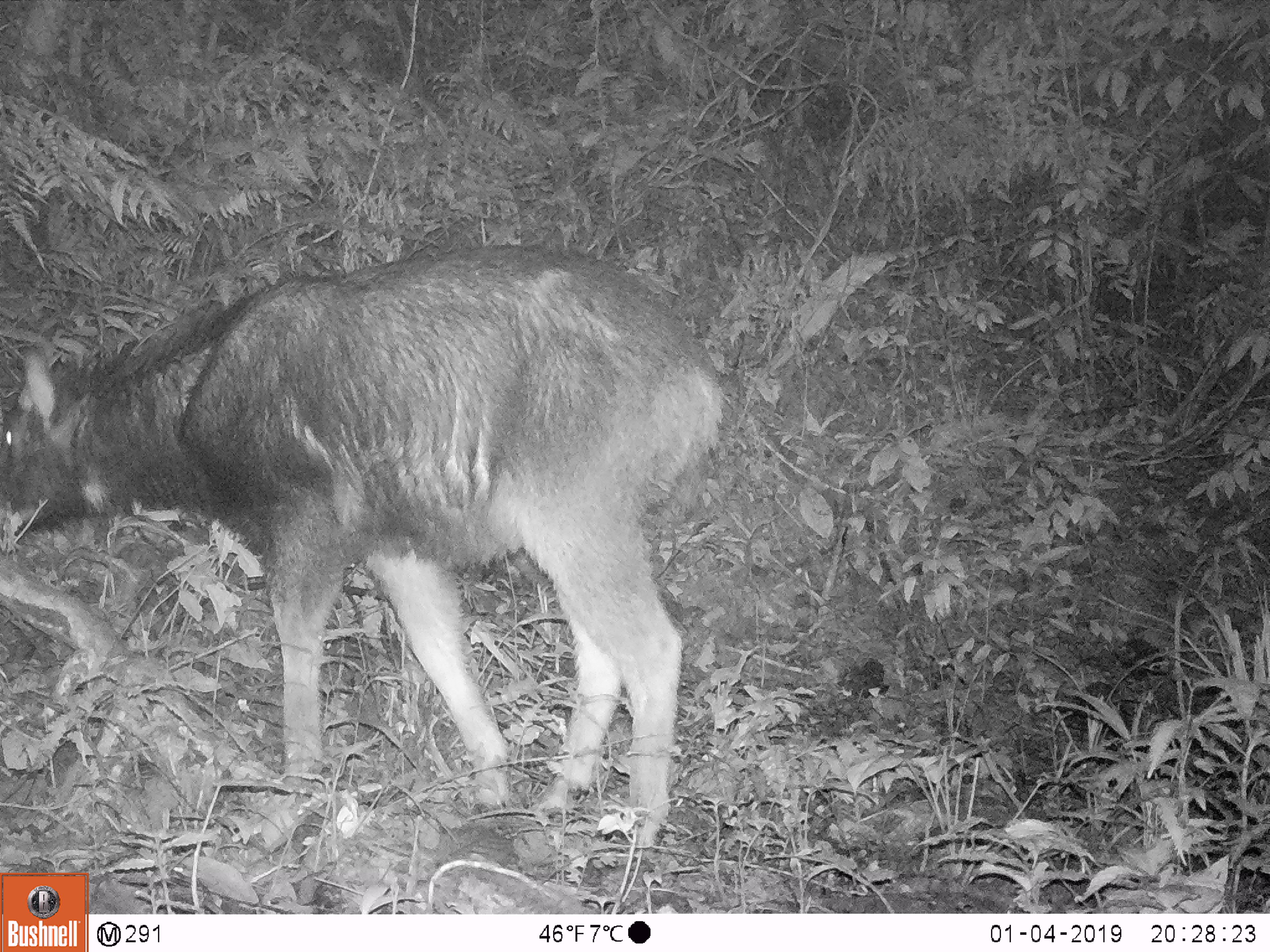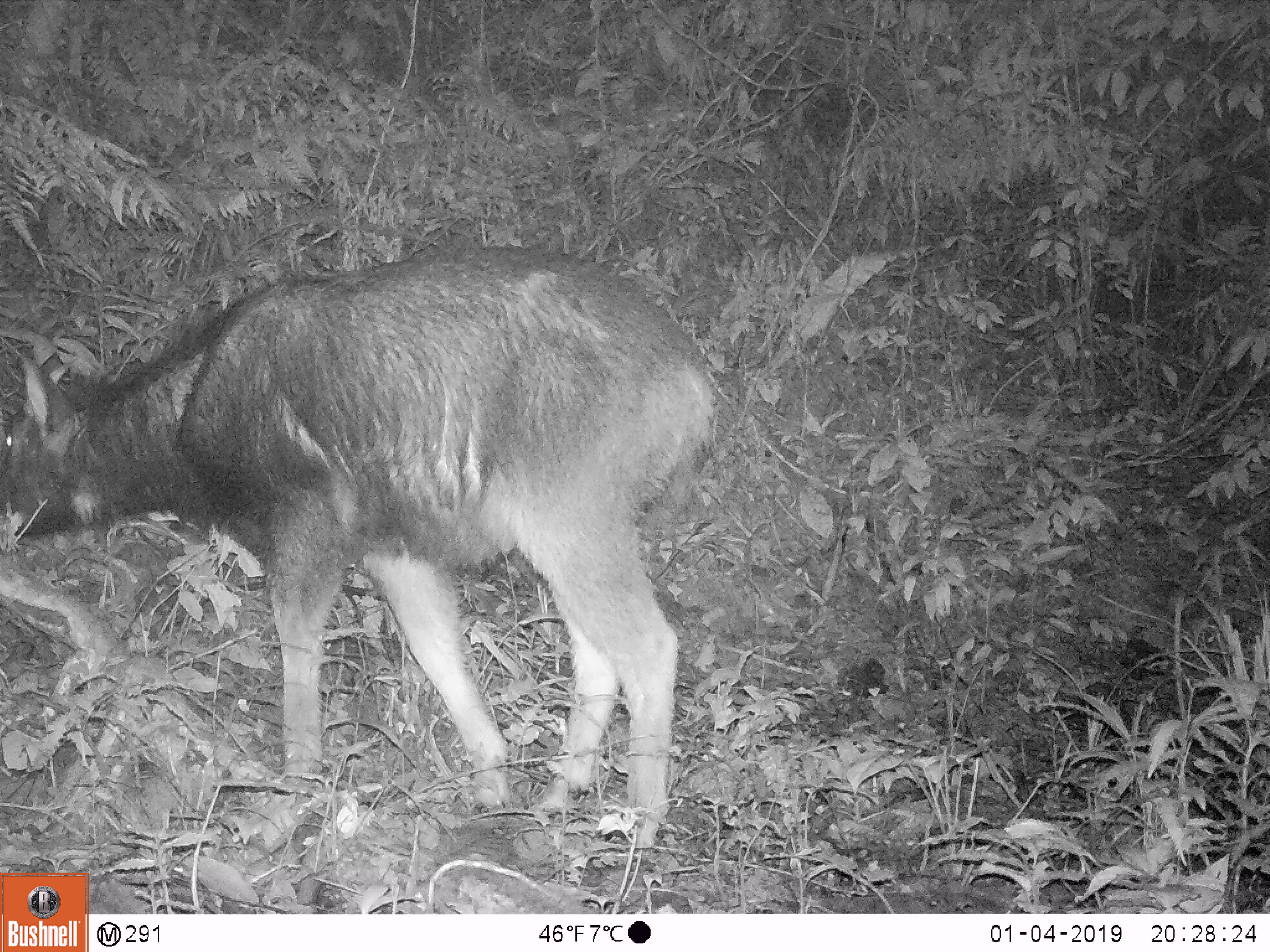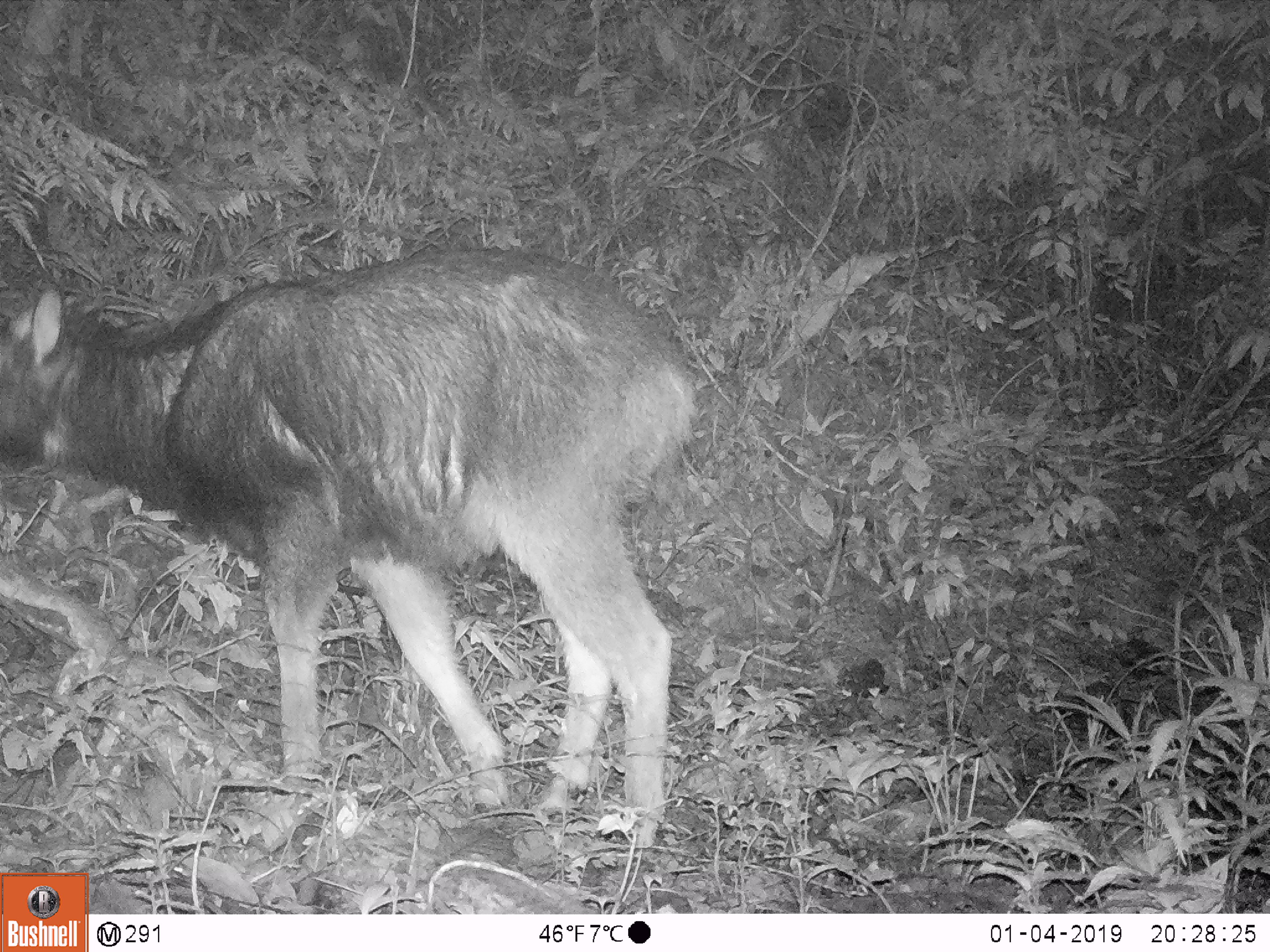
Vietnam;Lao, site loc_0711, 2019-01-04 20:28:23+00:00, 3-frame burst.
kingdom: Animalia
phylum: Chordata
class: Mammalia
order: Artiodactyla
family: Bovidae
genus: Capricornis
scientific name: Capricornis sumatraensis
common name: chinese serow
Chinese serow (Capricornis sumatraensis). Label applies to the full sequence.